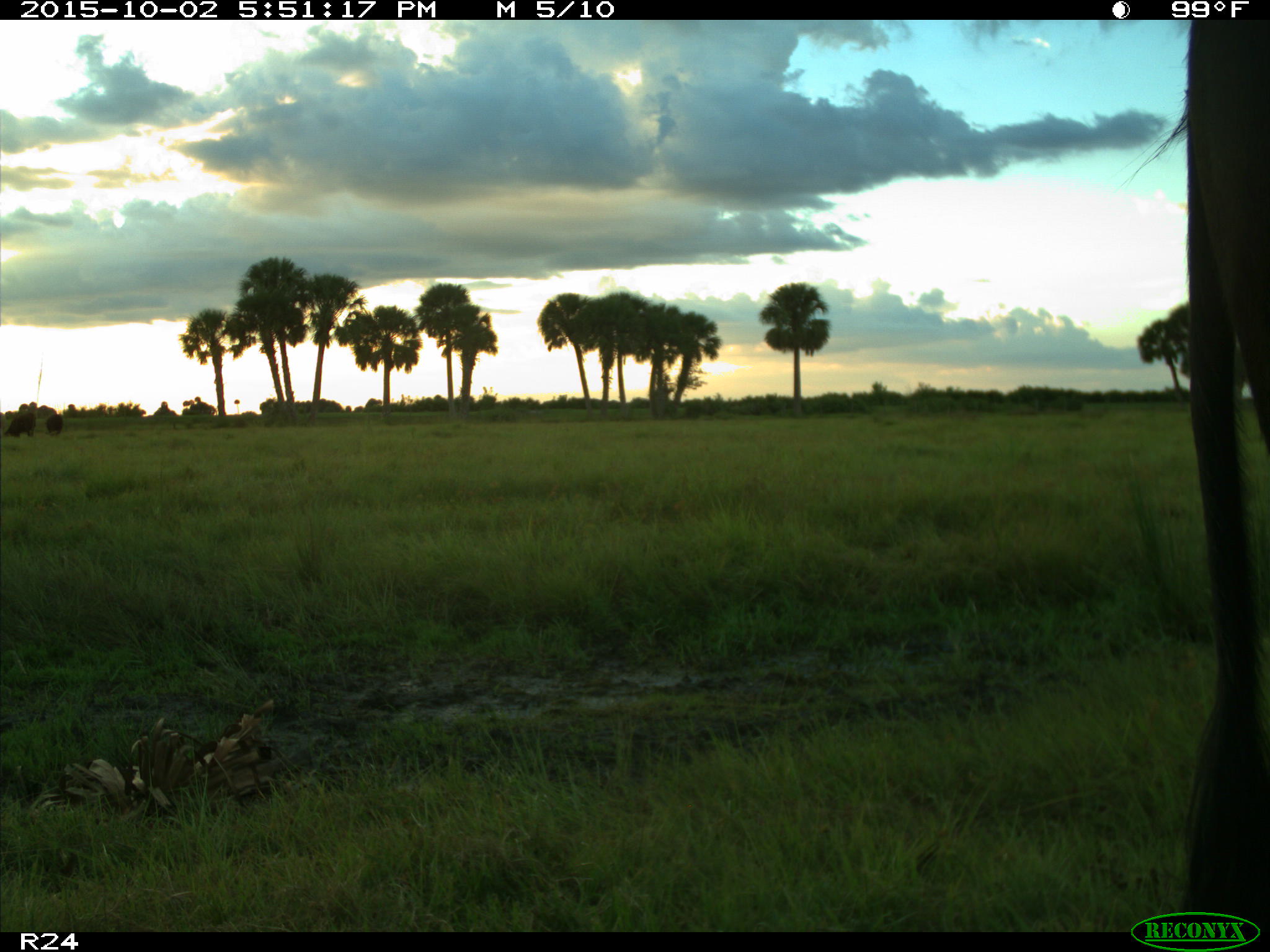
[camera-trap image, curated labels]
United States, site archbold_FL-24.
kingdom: Animalia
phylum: Chordata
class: Mammalia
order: Artiodactyla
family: Bovidae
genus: Bos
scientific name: Bos taurus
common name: domestic cow